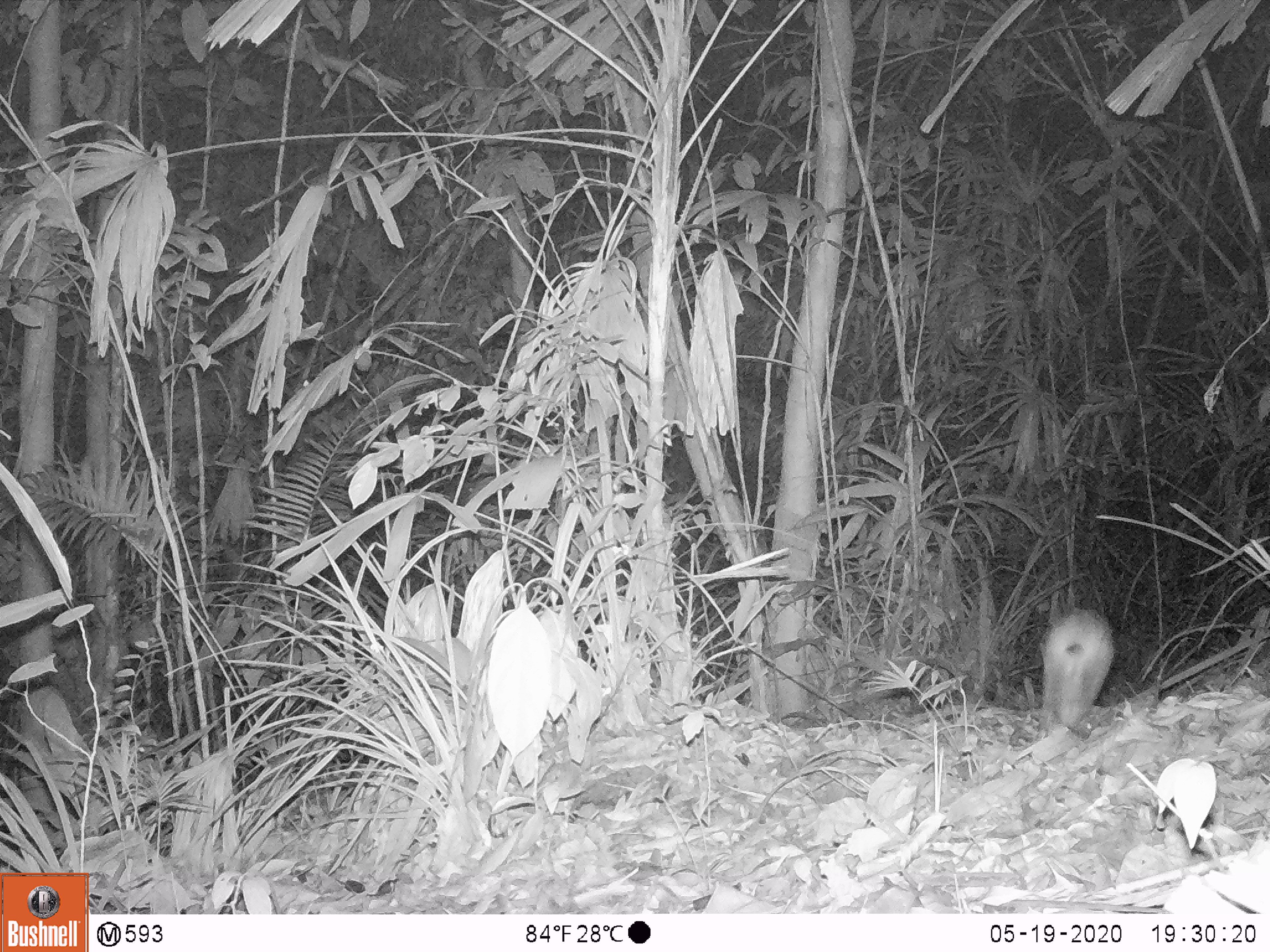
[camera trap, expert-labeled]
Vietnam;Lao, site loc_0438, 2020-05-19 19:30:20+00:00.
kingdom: Animalia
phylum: Chordata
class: Mammalia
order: Lagomorpha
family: Leporidae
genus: Nesolagus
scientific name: Nesolagus timminsi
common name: annamite striped rabbit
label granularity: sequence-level